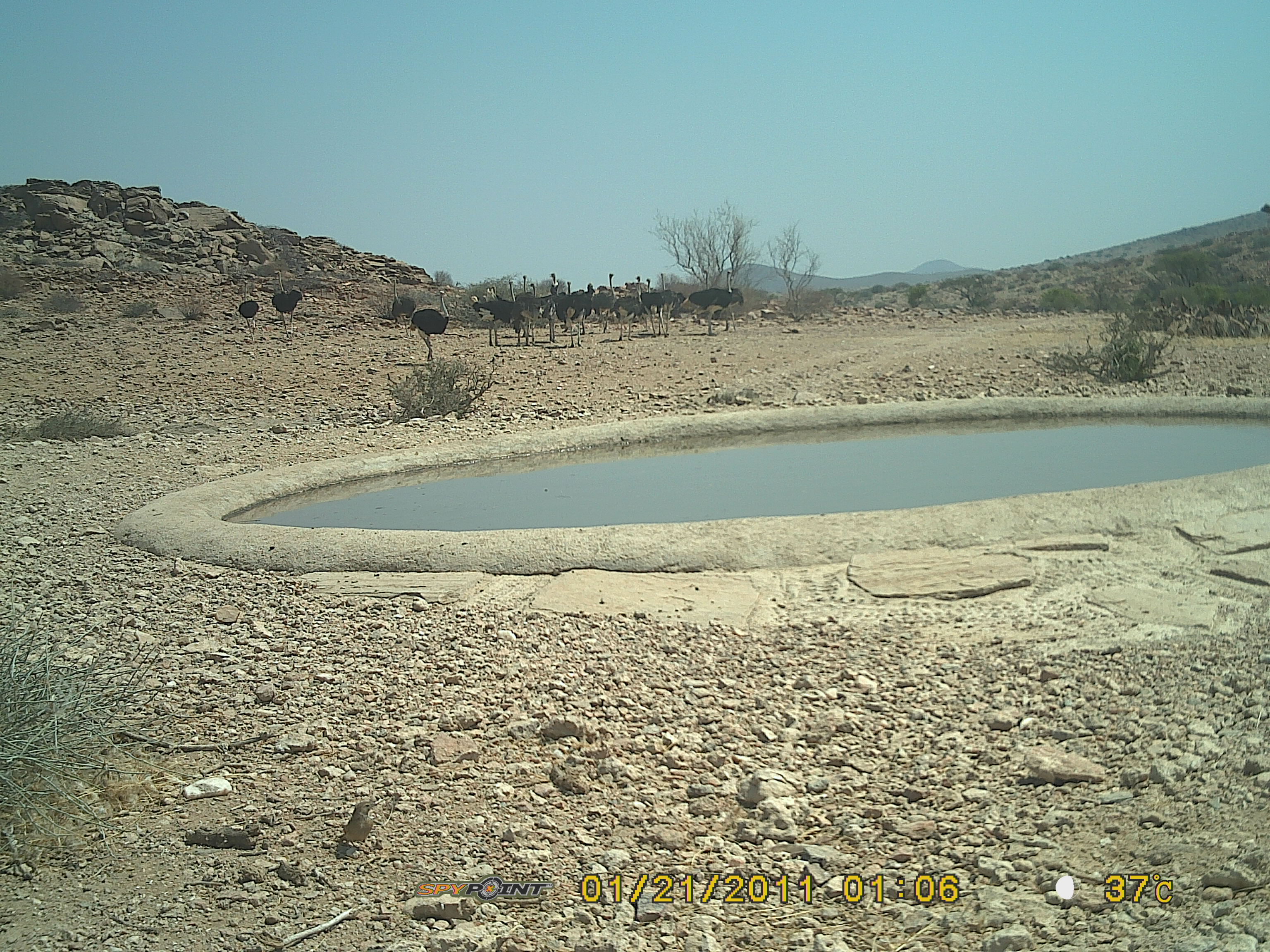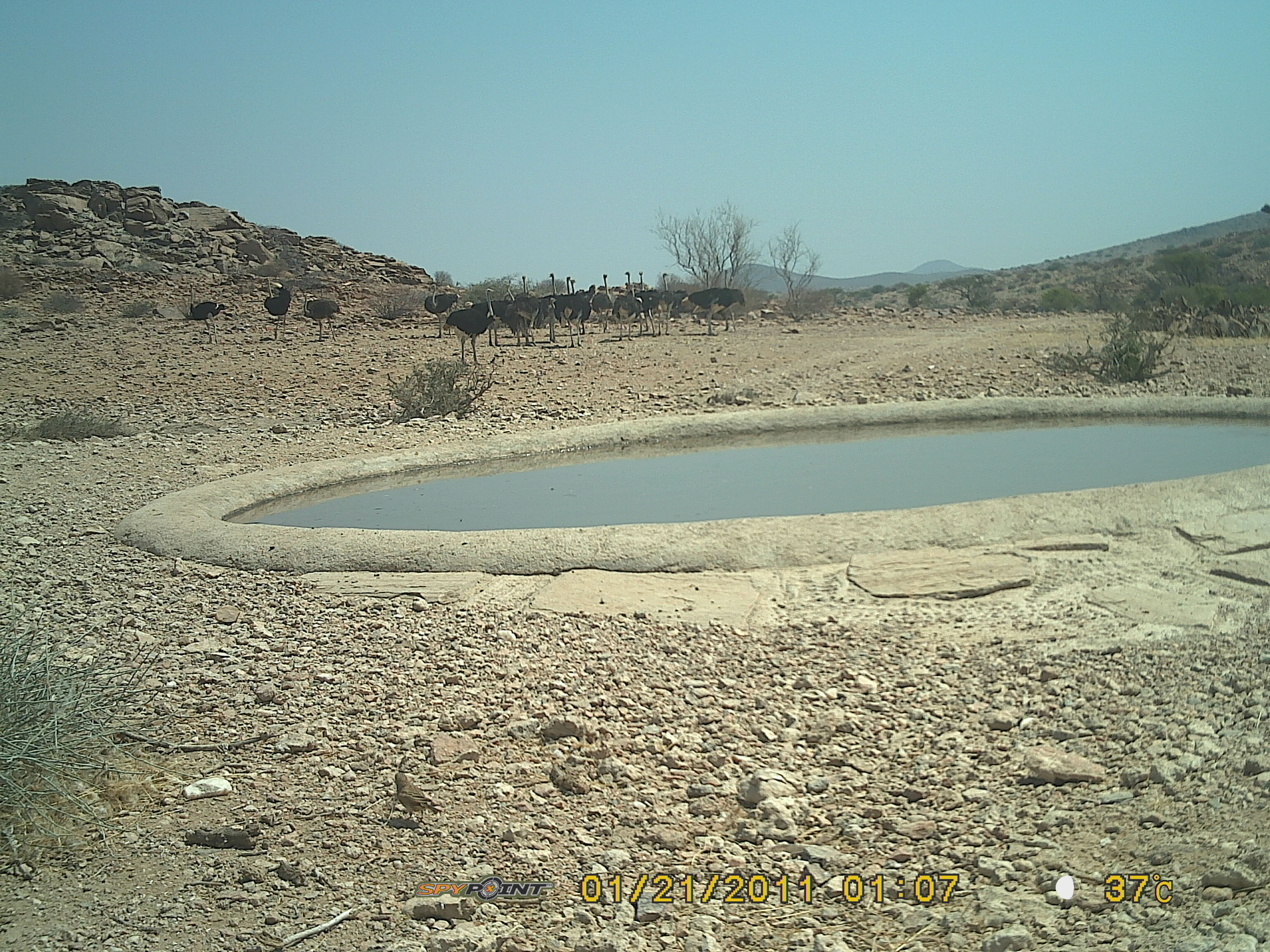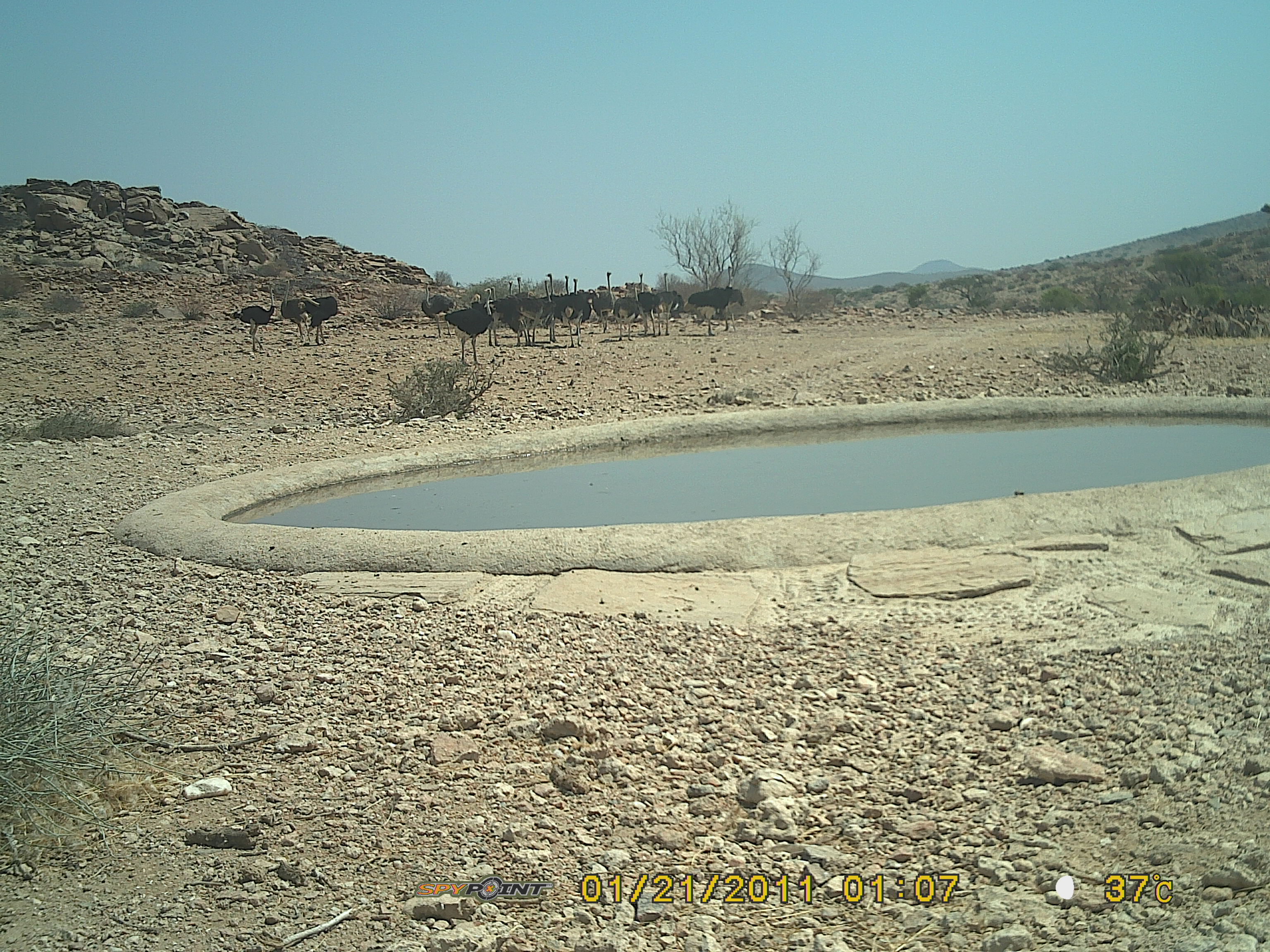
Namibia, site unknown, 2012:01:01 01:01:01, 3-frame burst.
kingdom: Animalia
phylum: Chordata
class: Aves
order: Struthioniformes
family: Struthionidae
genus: Struthio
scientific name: Struthio camelus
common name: common ostrich